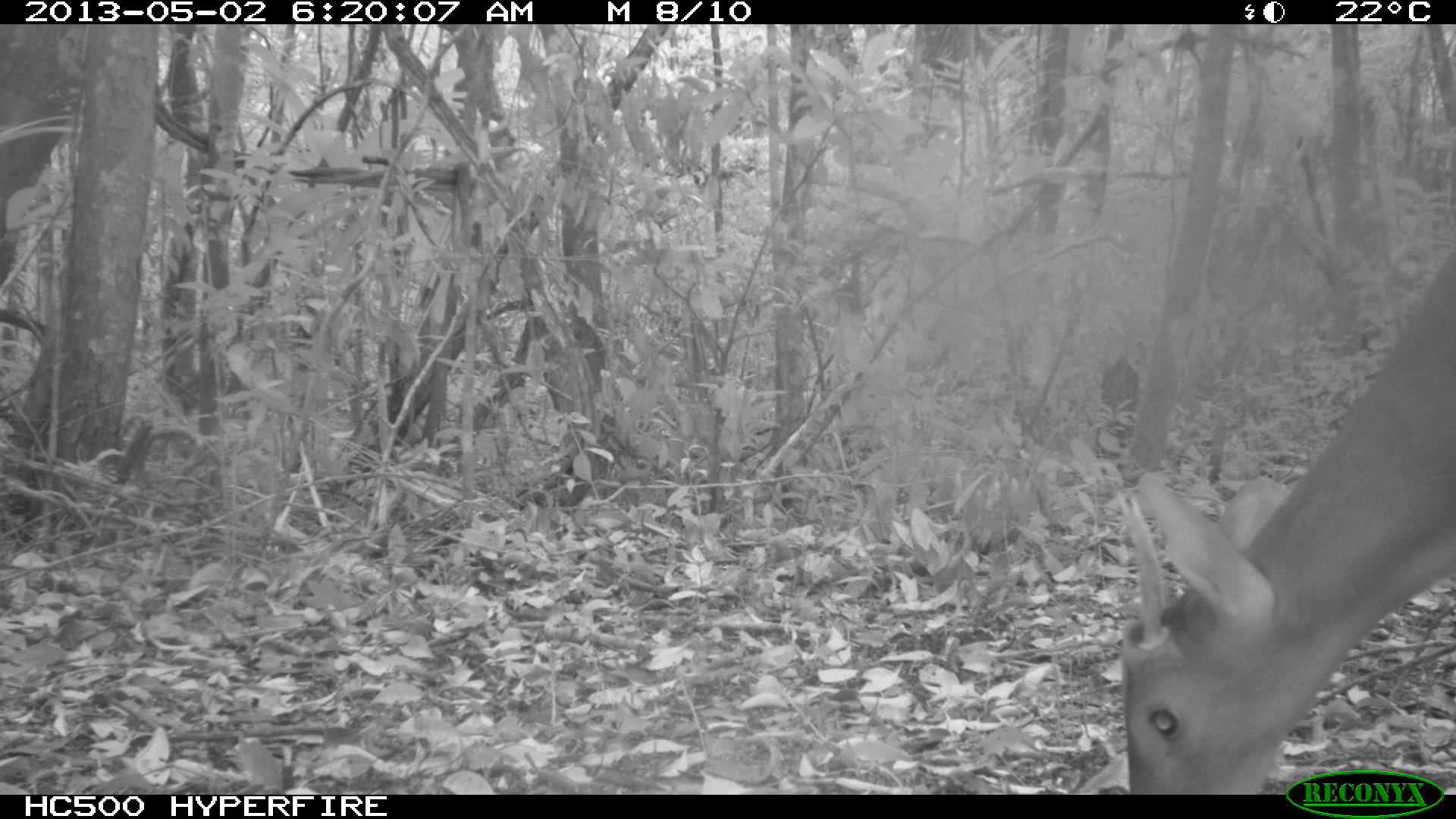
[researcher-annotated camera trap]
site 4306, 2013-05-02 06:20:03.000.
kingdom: Animalia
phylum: Chordata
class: Mammalia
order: Artiodactyla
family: Cervidae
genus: Mazama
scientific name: Mazama temama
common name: central american red brocket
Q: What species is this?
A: Mazama temama (central american red brocket).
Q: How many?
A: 1.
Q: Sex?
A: Male.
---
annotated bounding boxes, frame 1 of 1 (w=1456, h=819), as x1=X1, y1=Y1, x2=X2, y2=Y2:
mazama temama: x1=1120, y1=223, x2=1456, y2=794